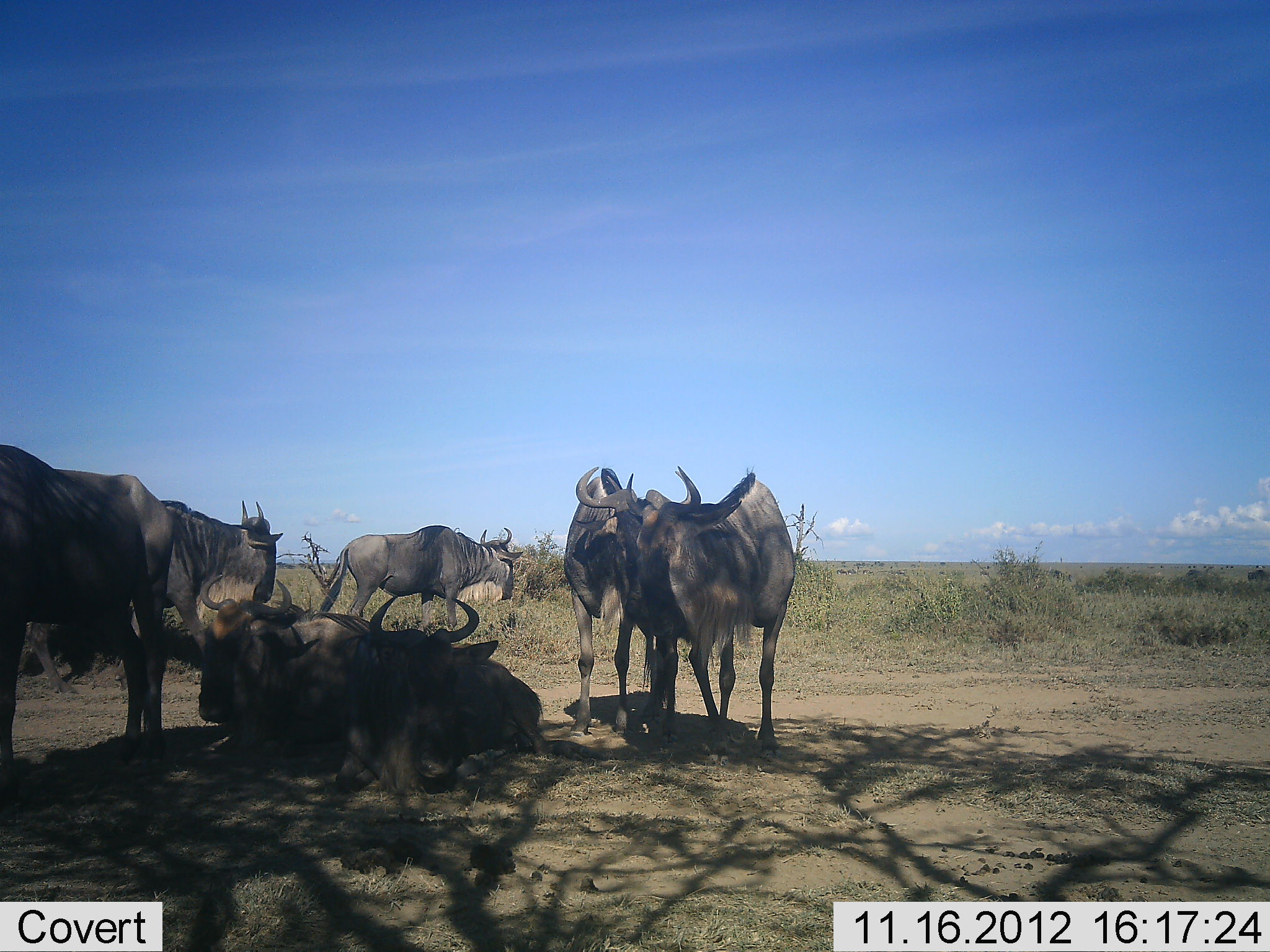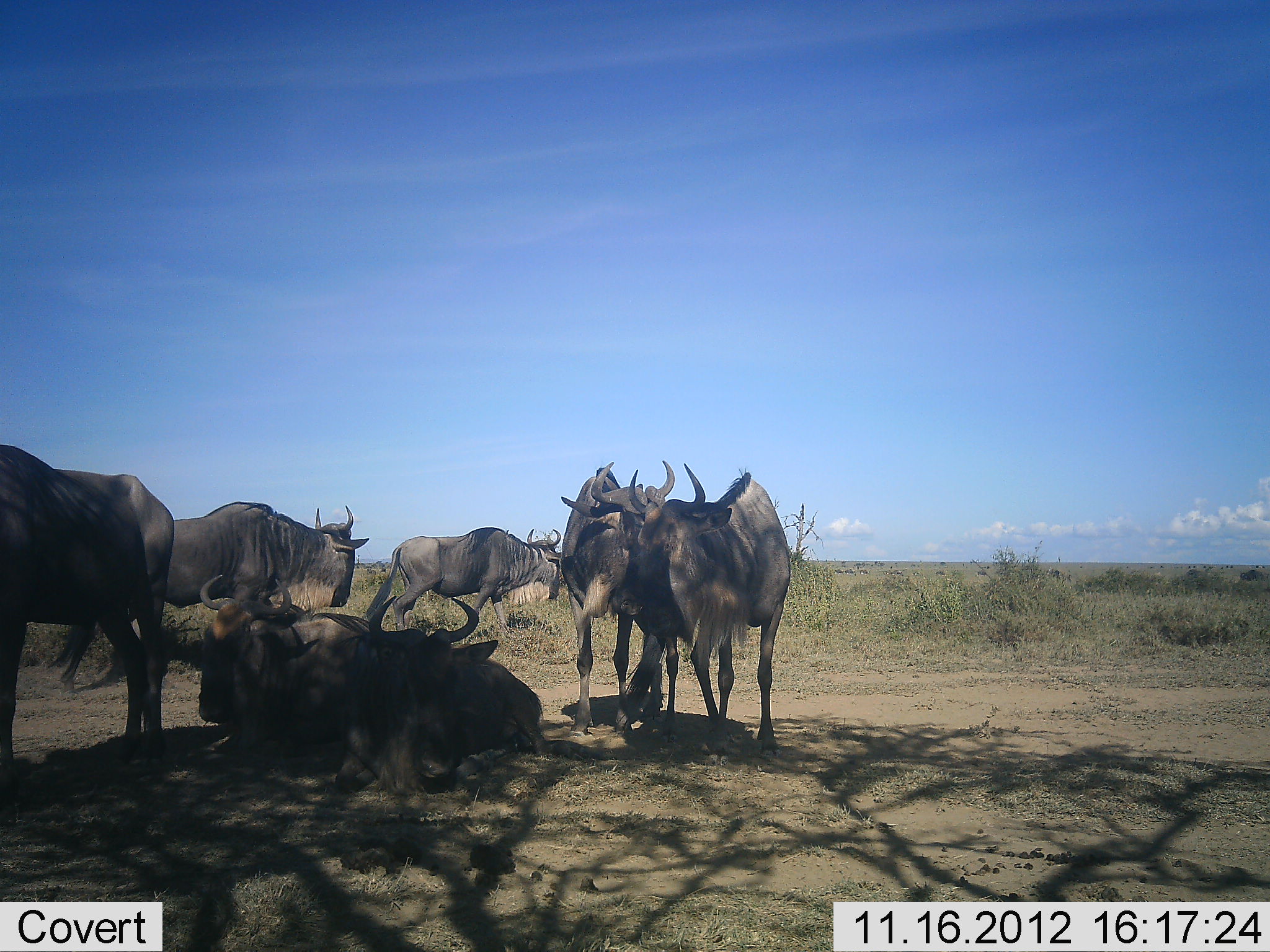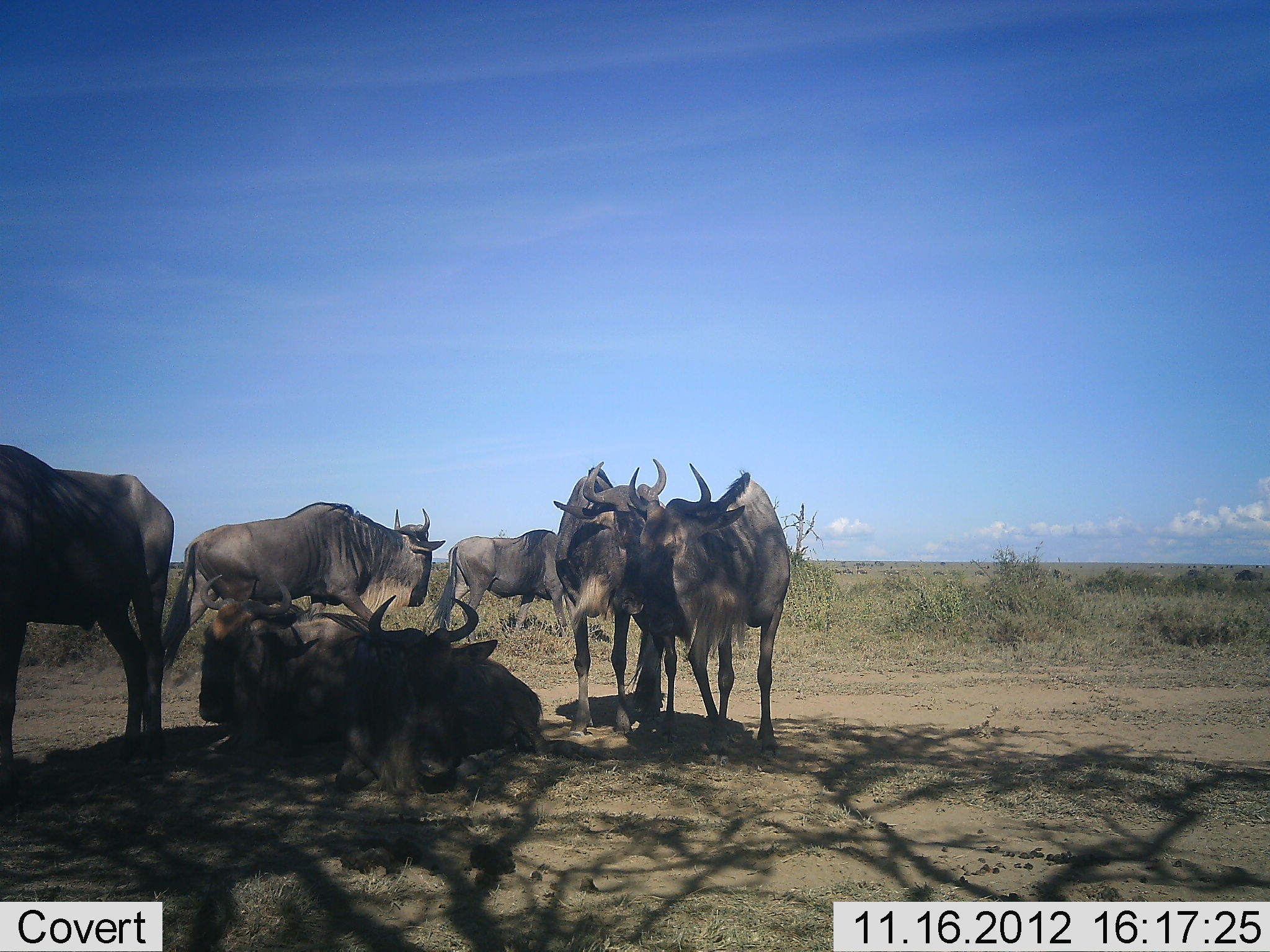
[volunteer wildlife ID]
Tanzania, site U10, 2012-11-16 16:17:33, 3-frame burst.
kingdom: Animalia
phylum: Chordata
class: Mammalia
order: Artiodactyla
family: Bovidae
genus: Connochaetes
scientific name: Connochaetes taurinus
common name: blue wildebeest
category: wildebeest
Wildebeest (blue wildebeest) (Connochaetes taurinus), count 7. Behavior (volunteer vote fractions): standing 90%, resting 100%, moving 80%, interacting 0%. Young present (vote fraction): 0%. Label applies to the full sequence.